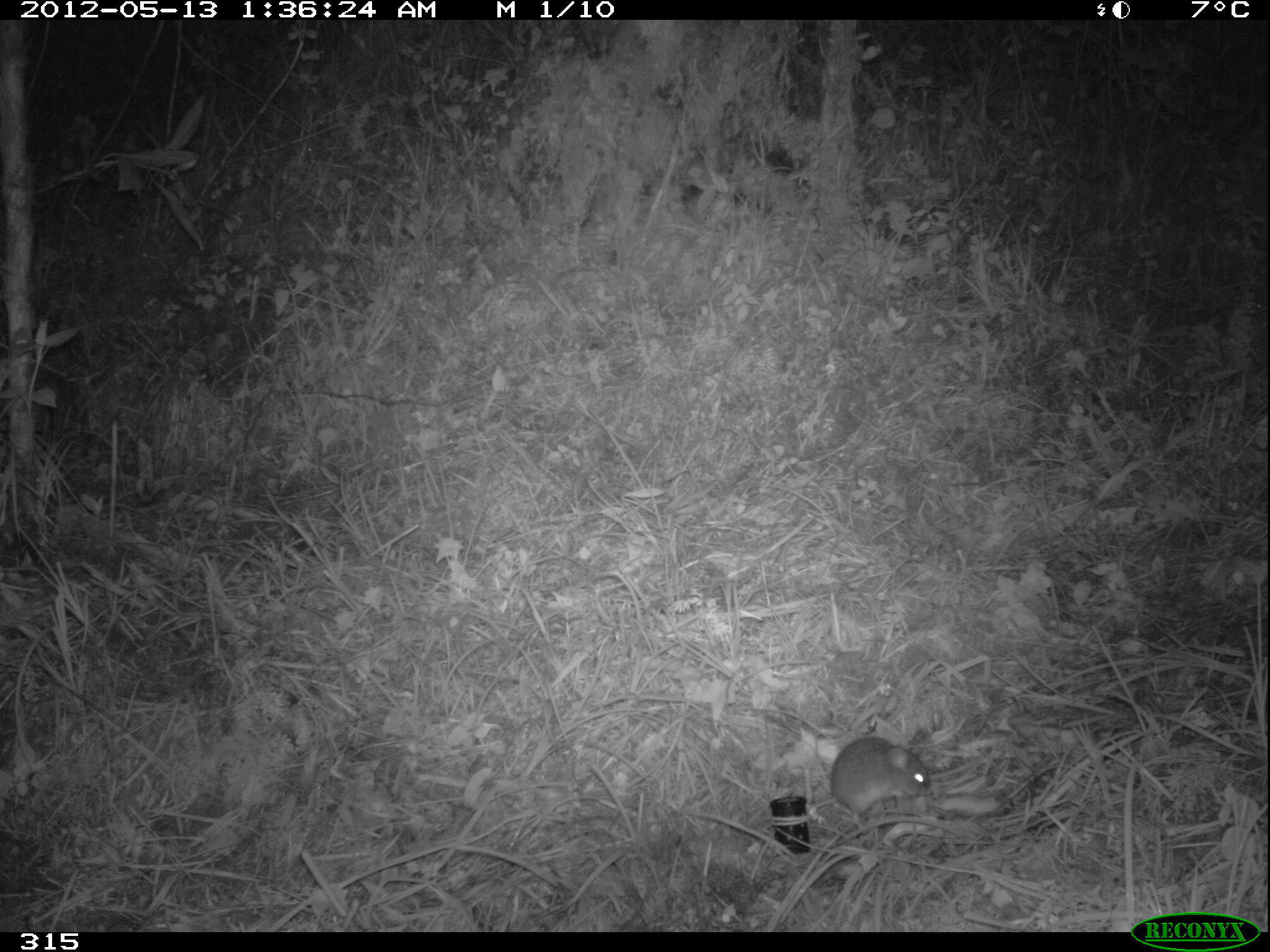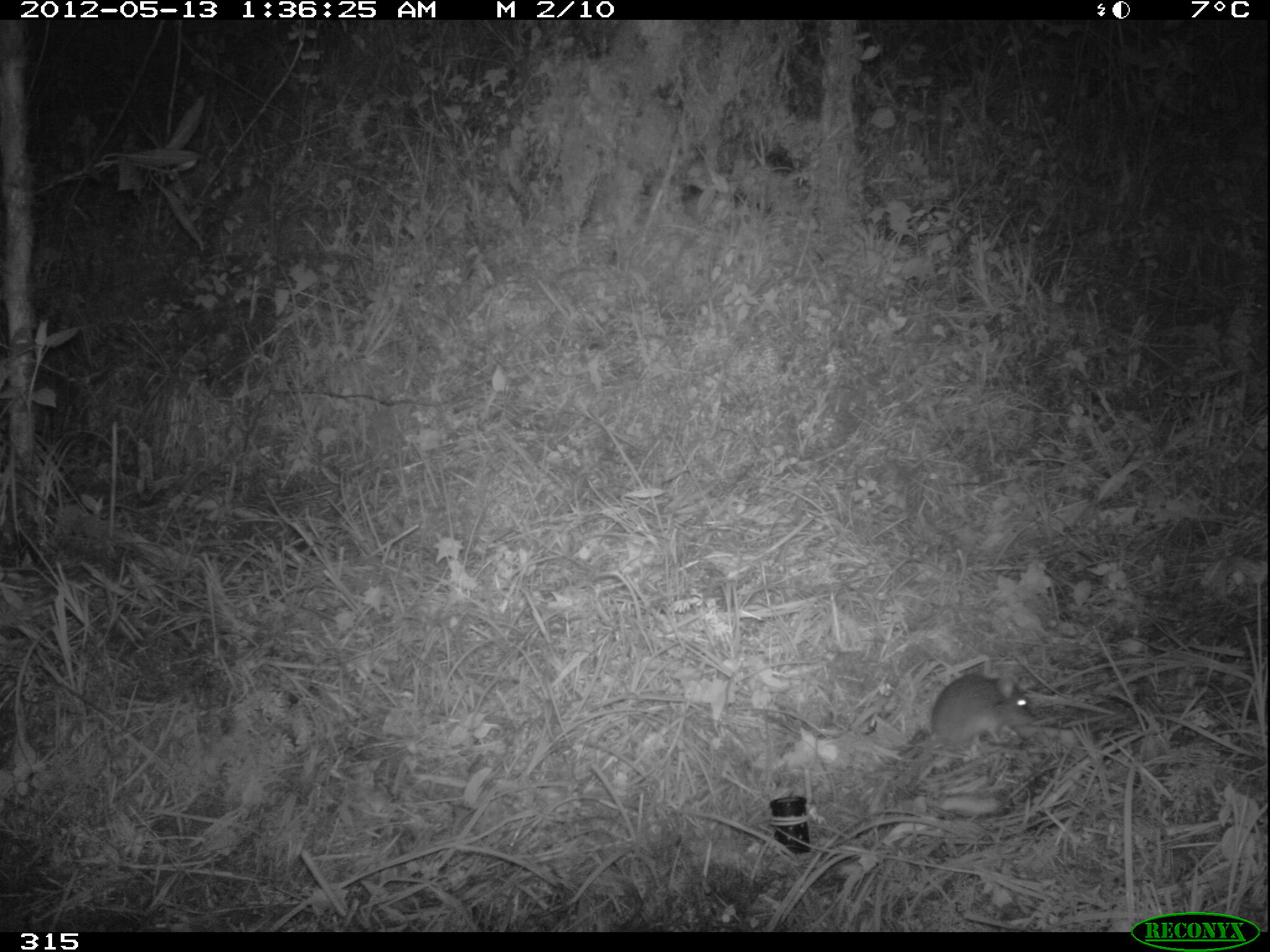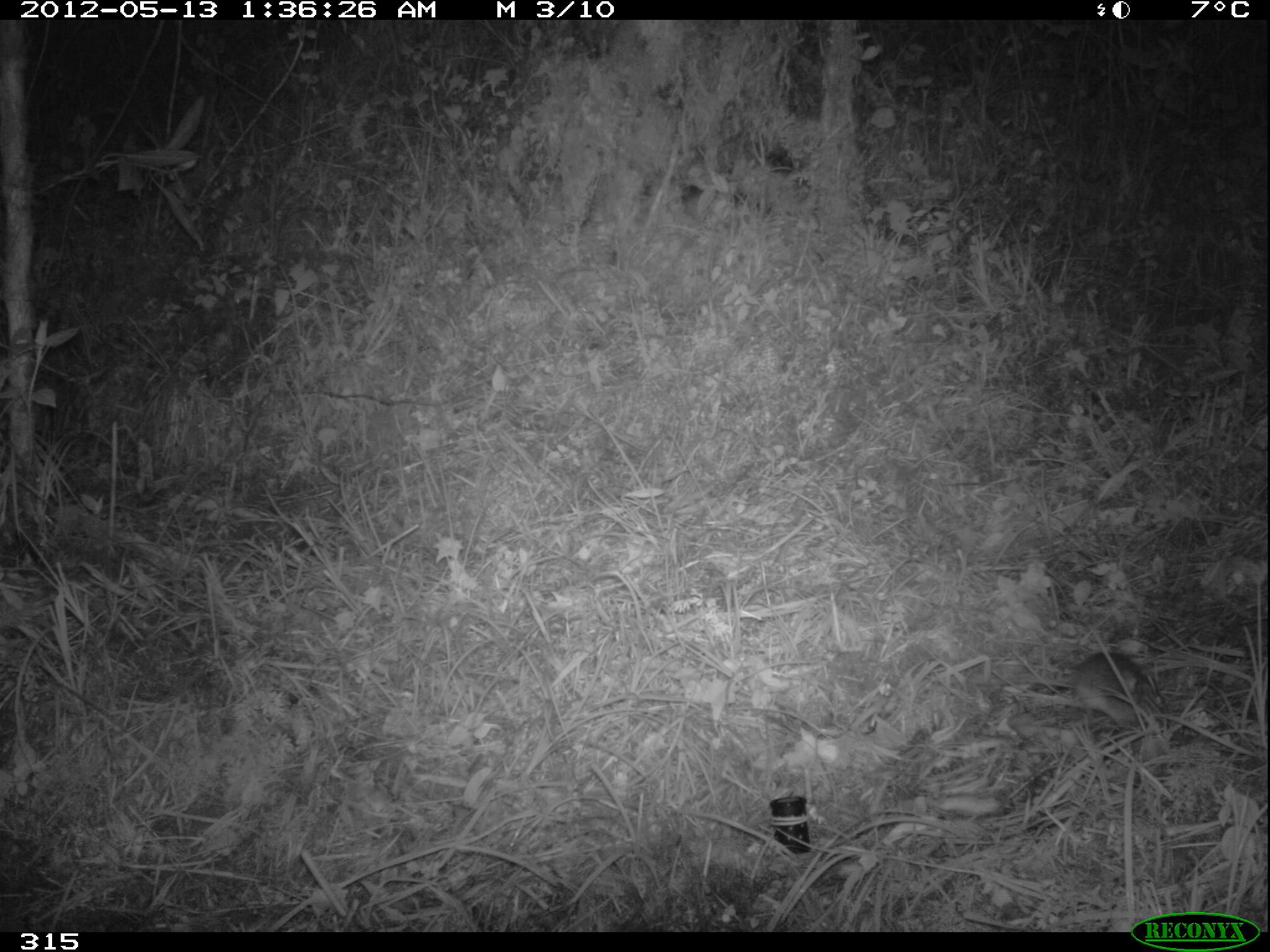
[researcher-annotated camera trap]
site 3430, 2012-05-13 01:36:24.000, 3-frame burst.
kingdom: Animalia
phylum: Chordata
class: Mammalia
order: Rodentia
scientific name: Rodentia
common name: rodents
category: unknown rodent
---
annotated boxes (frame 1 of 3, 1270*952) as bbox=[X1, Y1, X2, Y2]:
unknown rodent: bbox=[807, 729, 936, 837]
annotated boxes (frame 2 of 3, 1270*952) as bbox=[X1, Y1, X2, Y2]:
unknown rodent: bbox=[919, 667, 1045, 758]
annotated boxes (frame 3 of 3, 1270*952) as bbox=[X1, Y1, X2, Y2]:
unknown rodent: bbox=[1069, 648, 1172, 733]